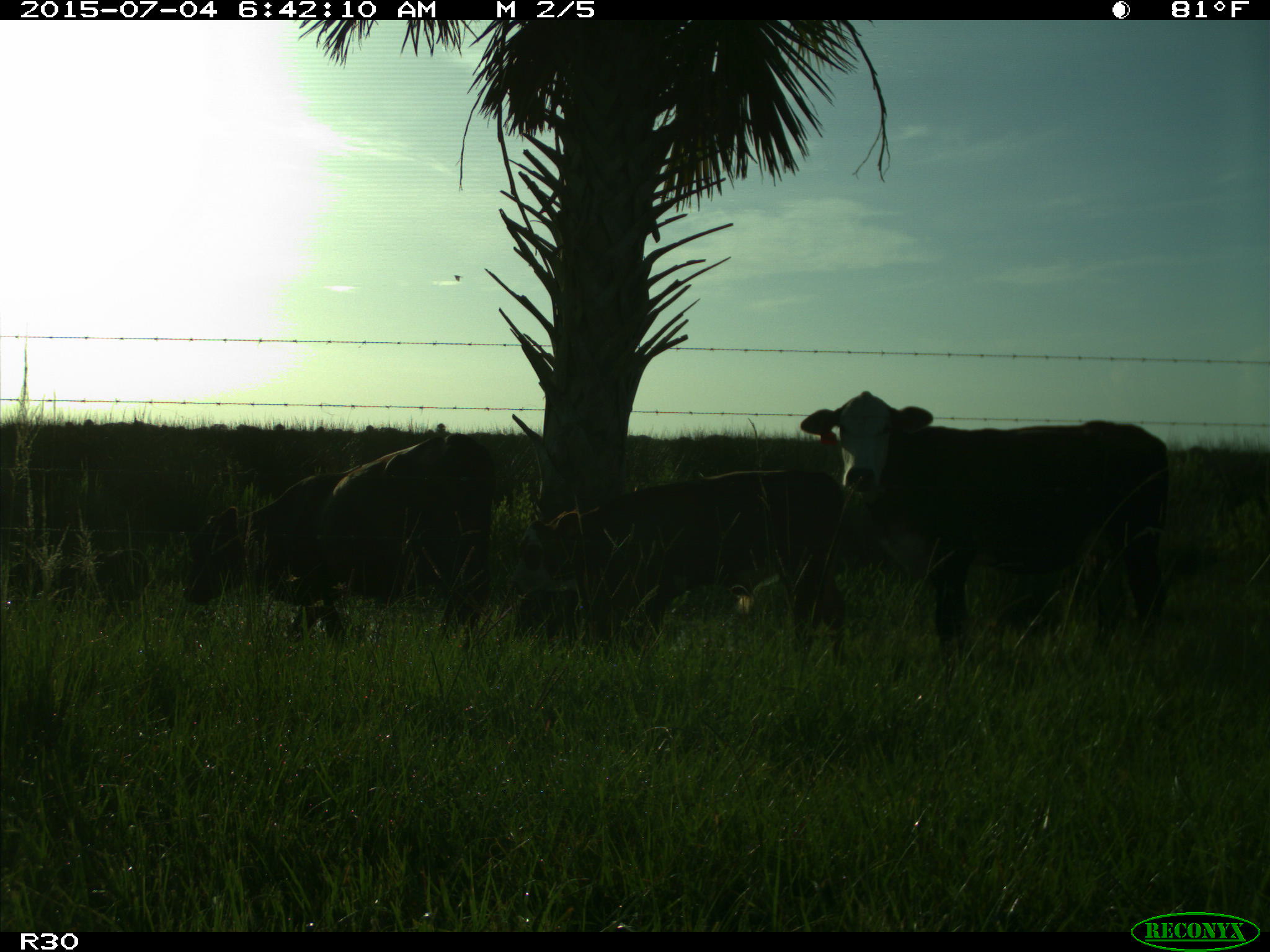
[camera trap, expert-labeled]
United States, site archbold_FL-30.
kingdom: Animalia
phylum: Chordata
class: Mammalia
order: Artiodactyla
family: Bovidae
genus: Bos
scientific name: Bos taurus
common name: domestic cow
Bos taurus (domestic cow).